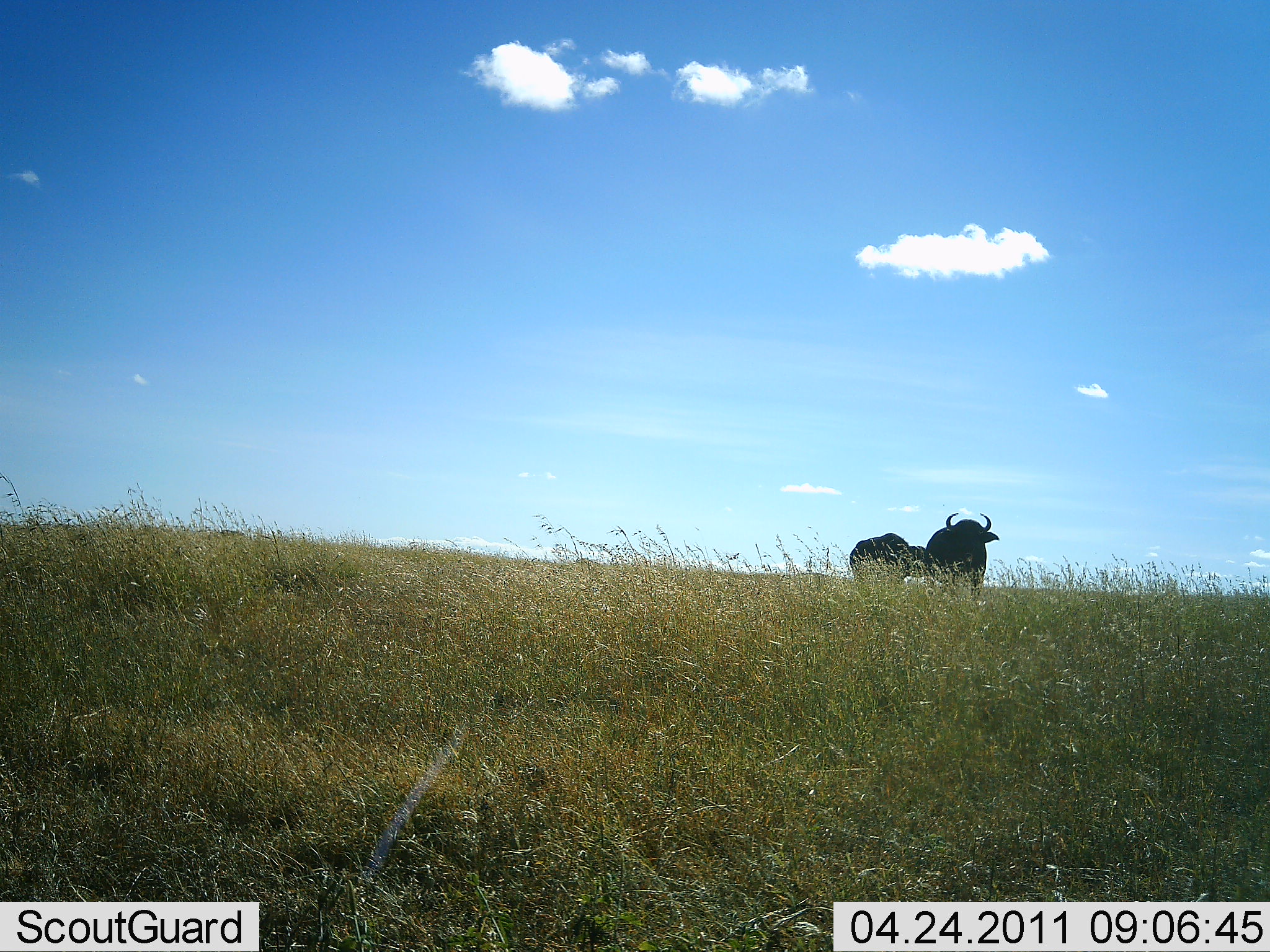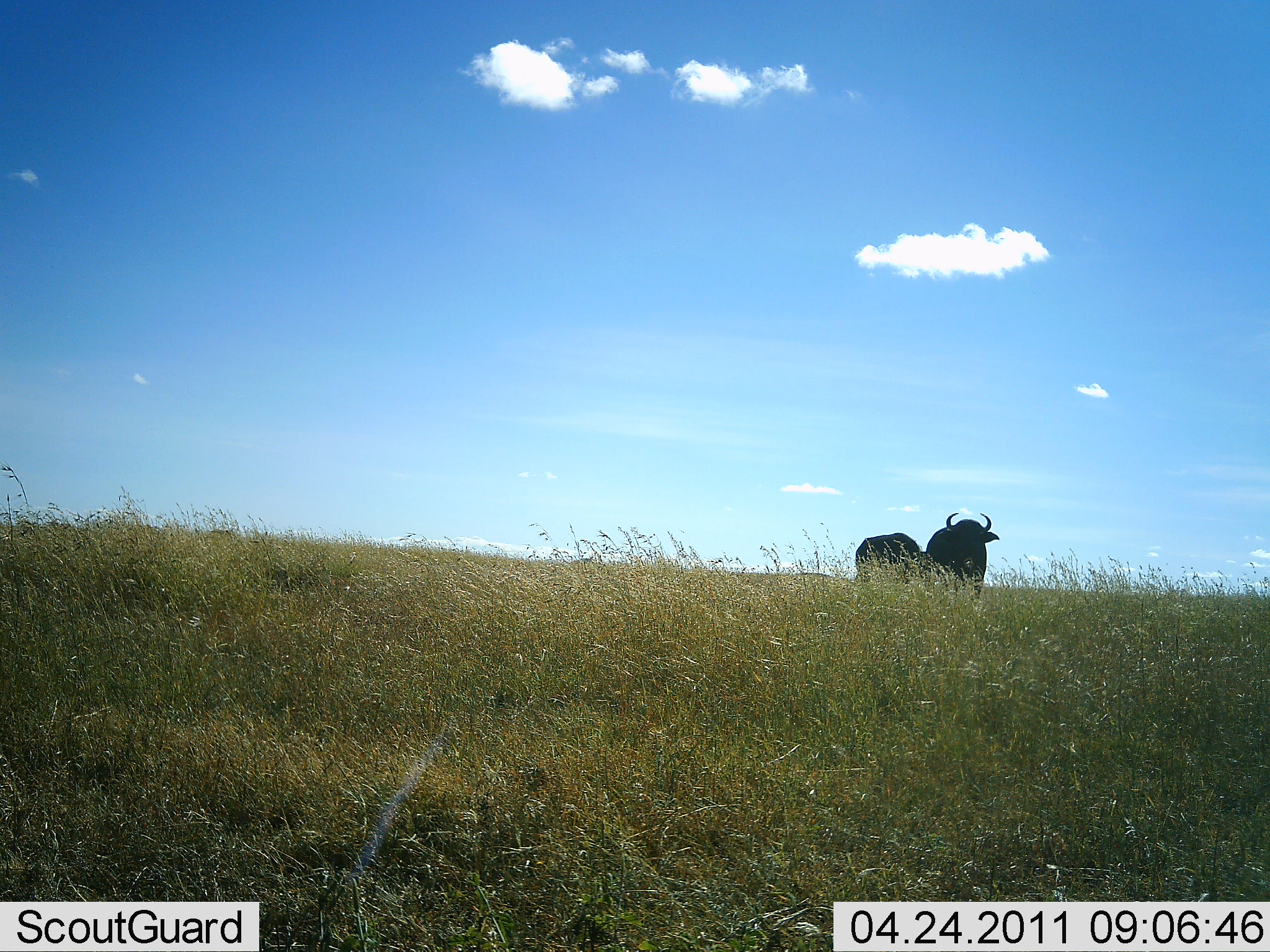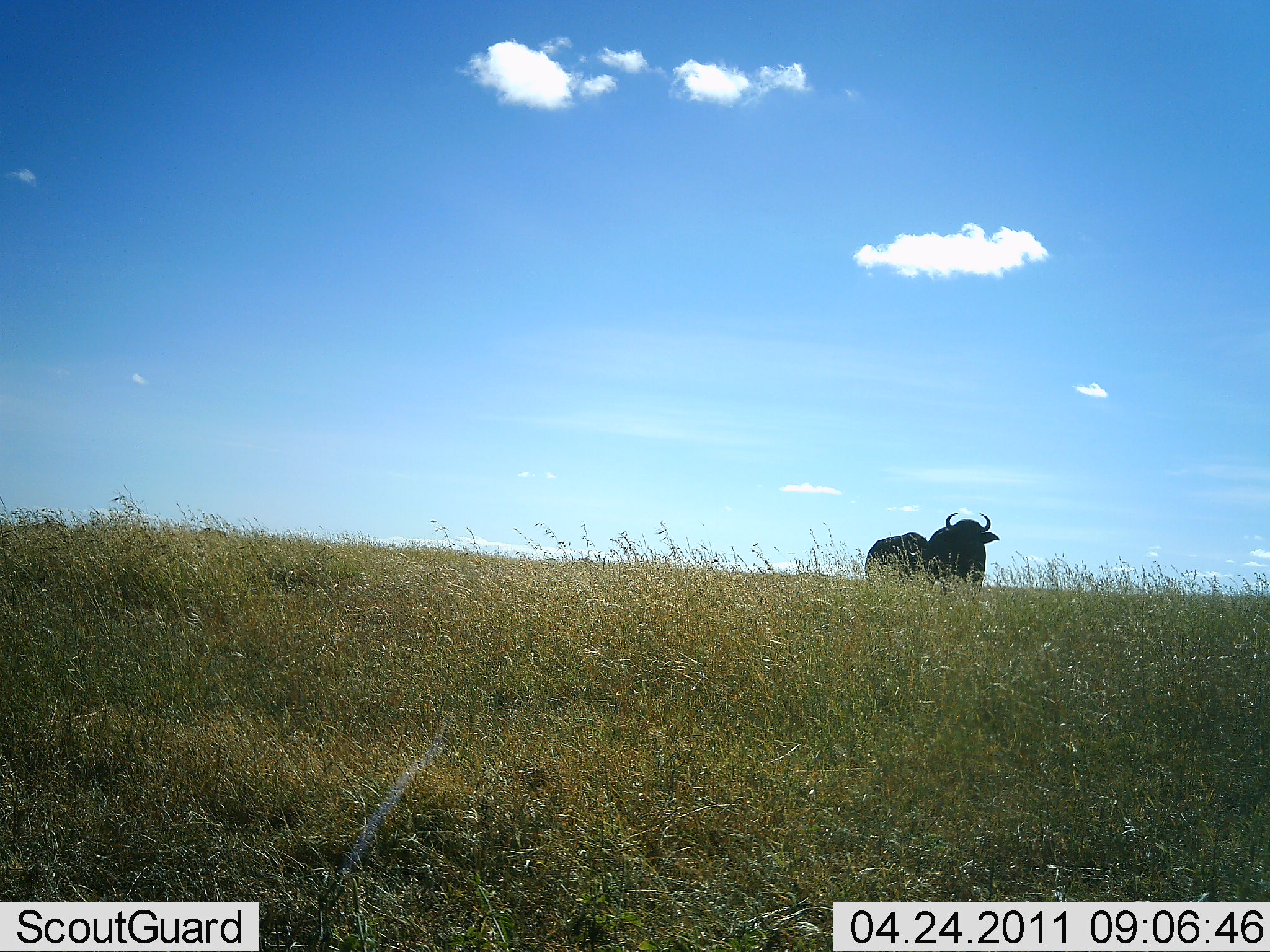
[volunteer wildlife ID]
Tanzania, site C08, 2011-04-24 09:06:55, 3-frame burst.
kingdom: Animalia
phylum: Chordata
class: Mammalia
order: Artiodactyla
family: Bovidae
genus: Connochaetes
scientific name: Connochaetes taurinus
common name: blue wildebeest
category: wildebeest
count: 2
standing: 78%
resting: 0%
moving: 22%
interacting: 11%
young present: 0%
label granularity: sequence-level